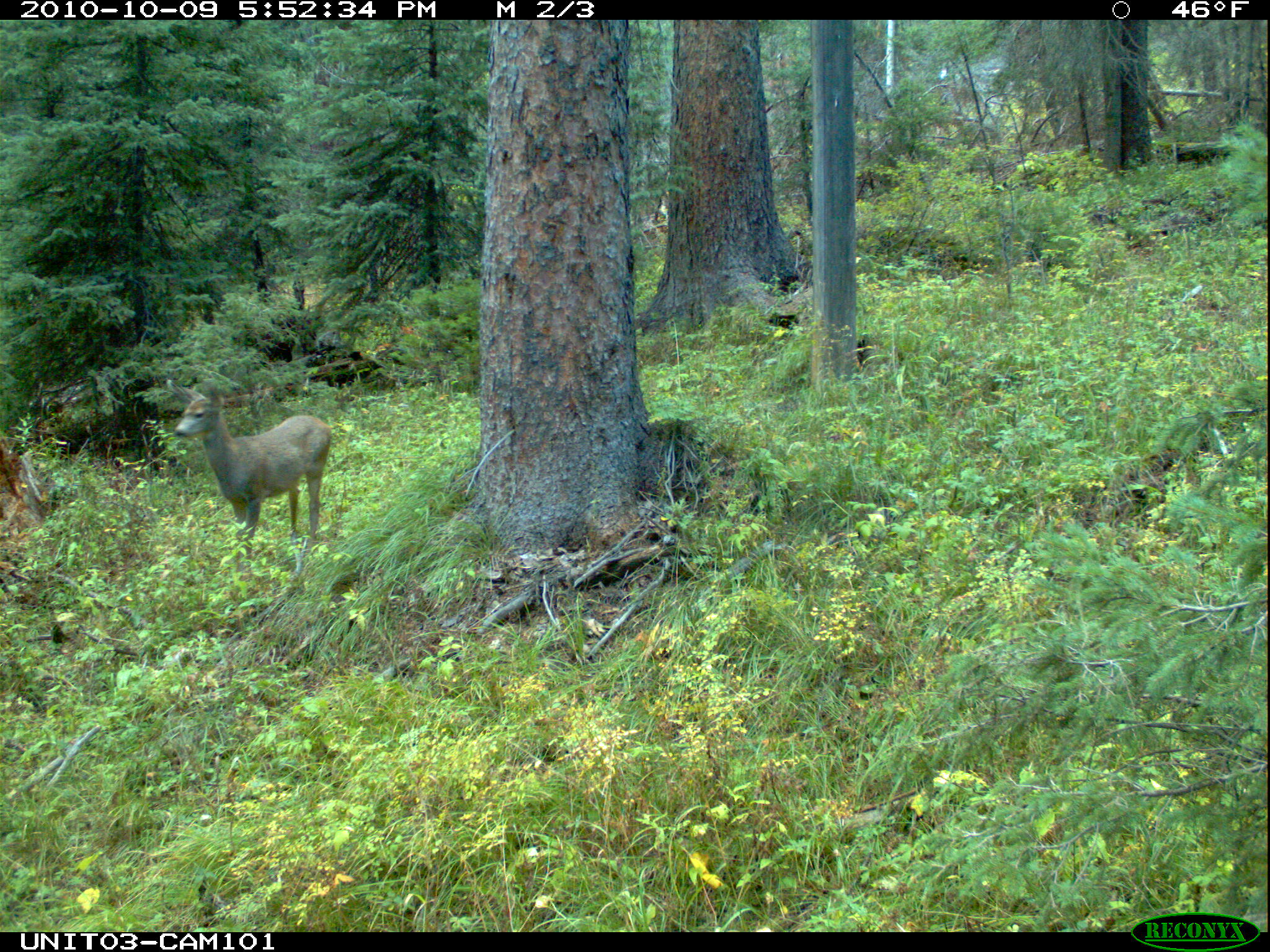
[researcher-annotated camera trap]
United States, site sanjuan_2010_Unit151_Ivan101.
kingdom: Animalia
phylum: Chordata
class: Mammalia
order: Artiodactyla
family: Cervidae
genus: Odocoileus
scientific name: Odocoileus hemionus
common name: mule deer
Odocoileus hemionus (mule deer).